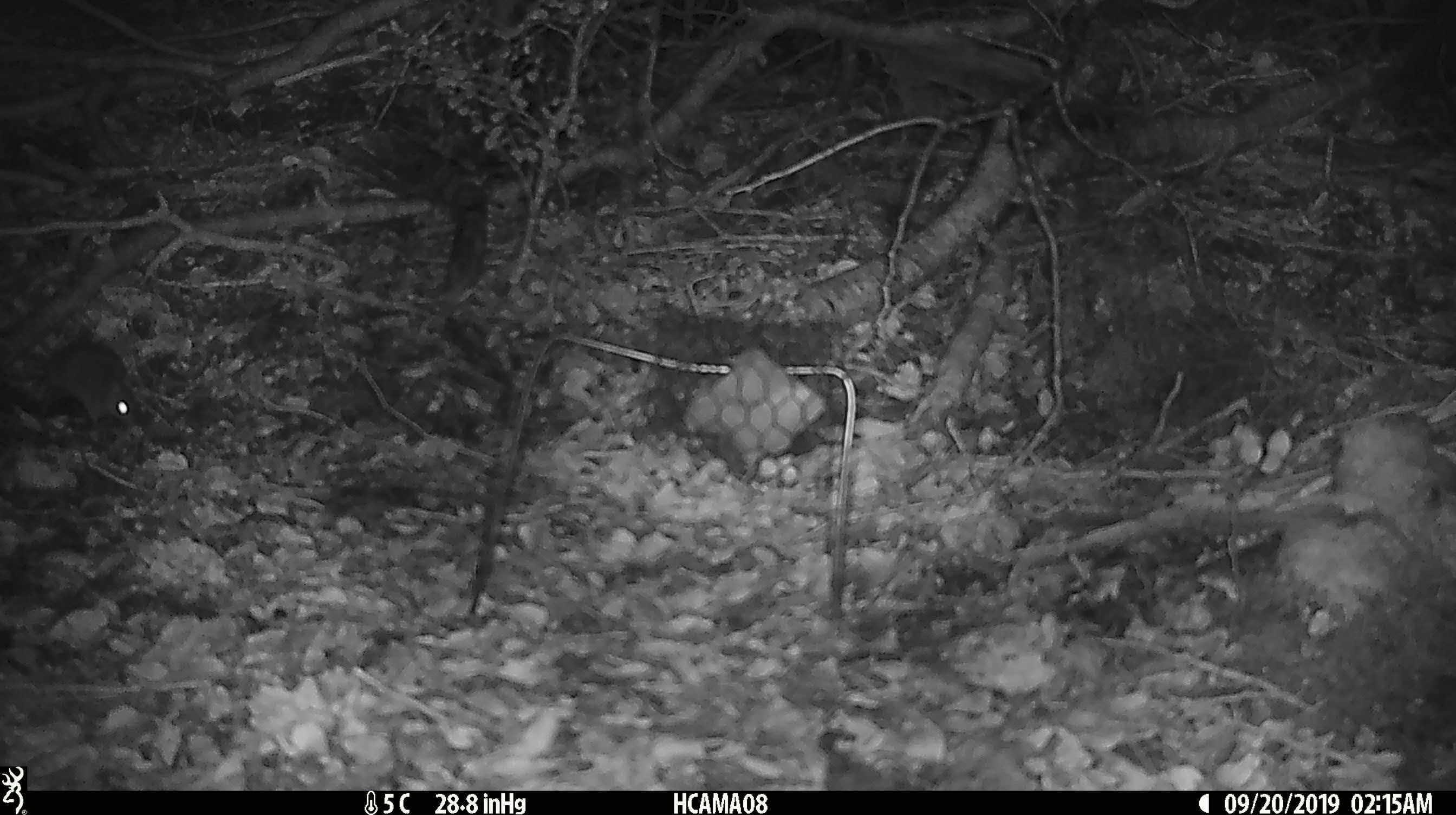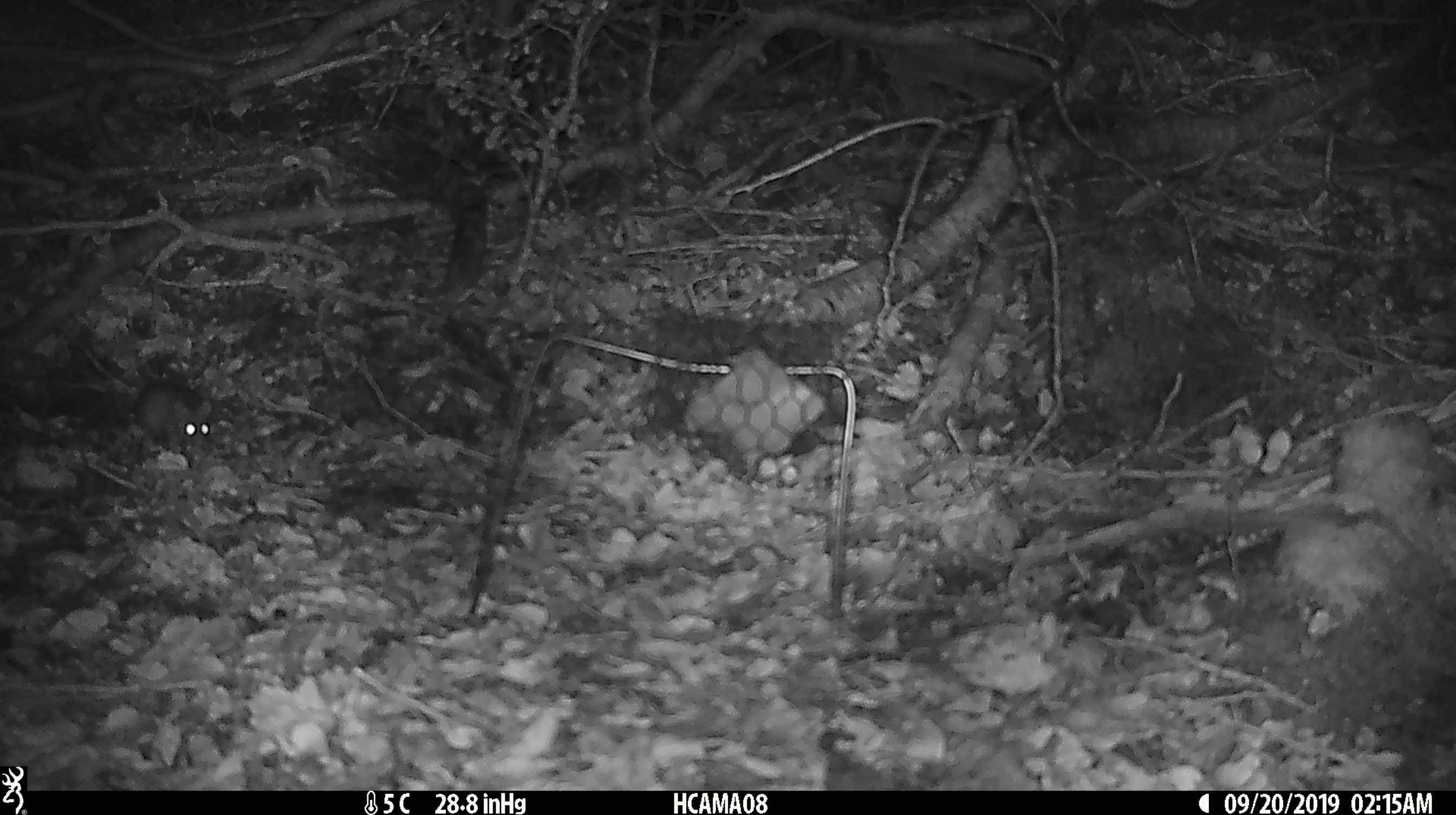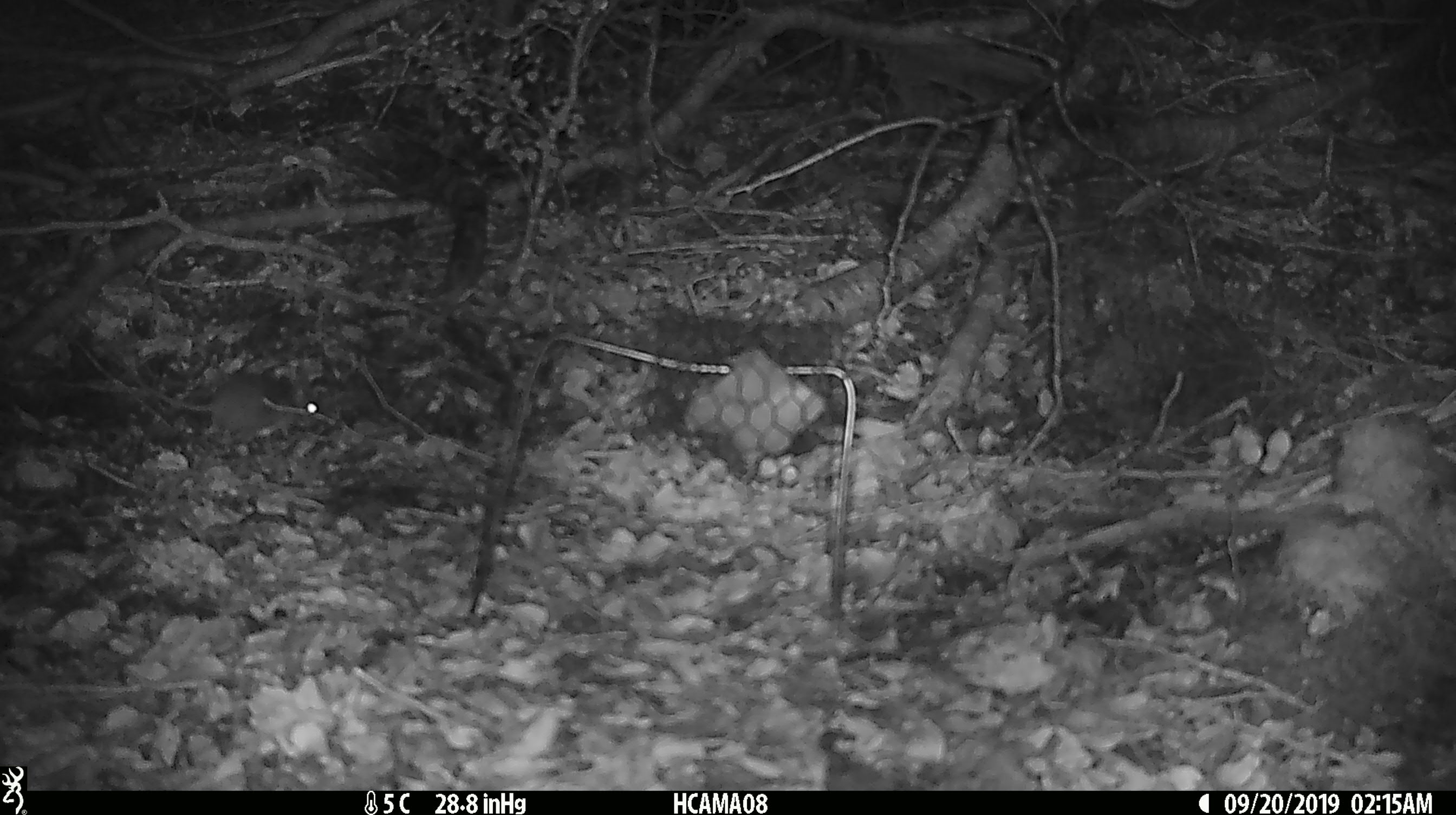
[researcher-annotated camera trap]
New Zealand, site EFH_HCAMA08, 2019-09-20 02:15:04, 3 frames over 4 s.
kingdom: Animalia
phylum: Chordata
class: Mammalia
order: Rodentia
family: Muridae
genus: Mus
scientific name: Mus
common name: mouse